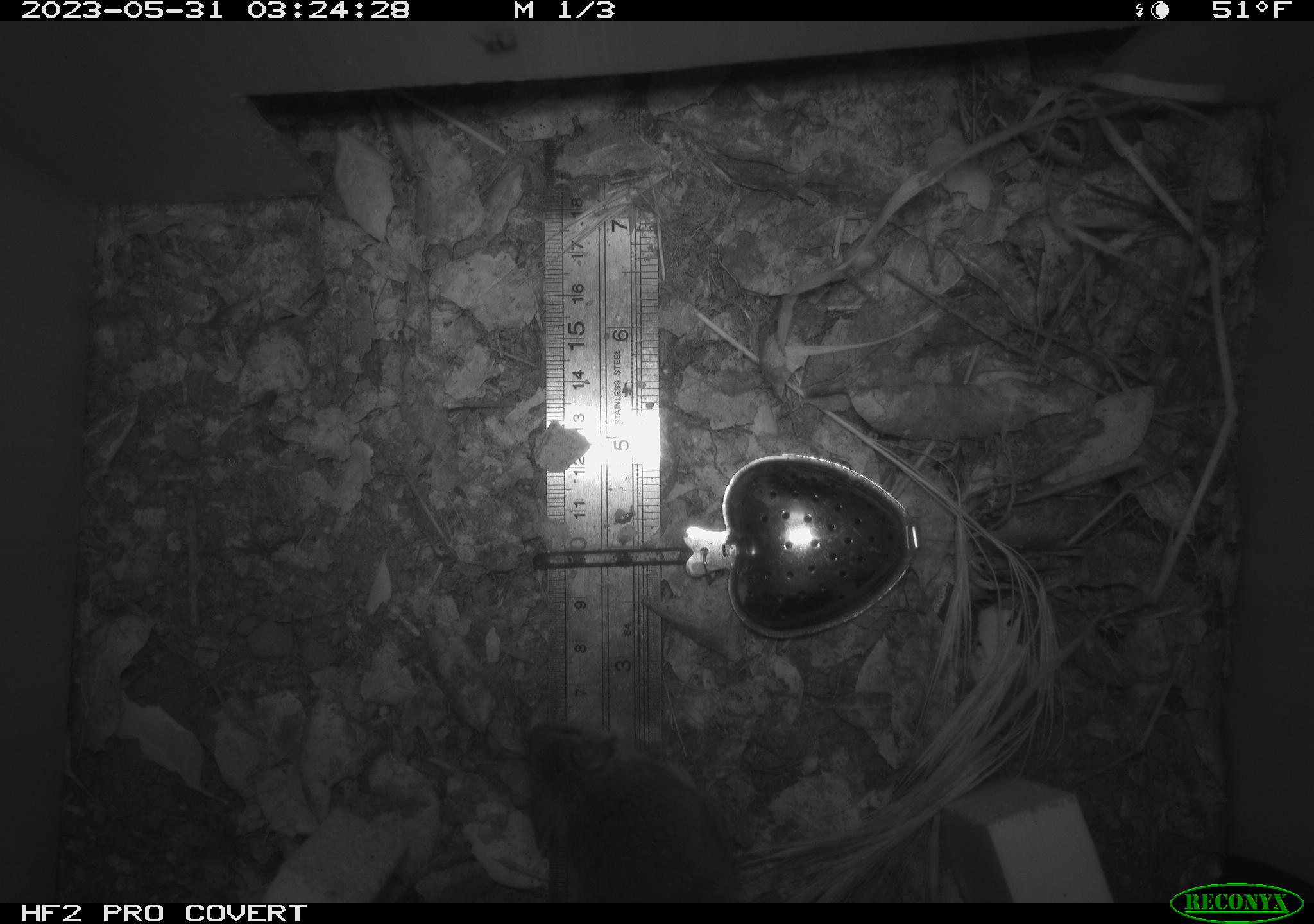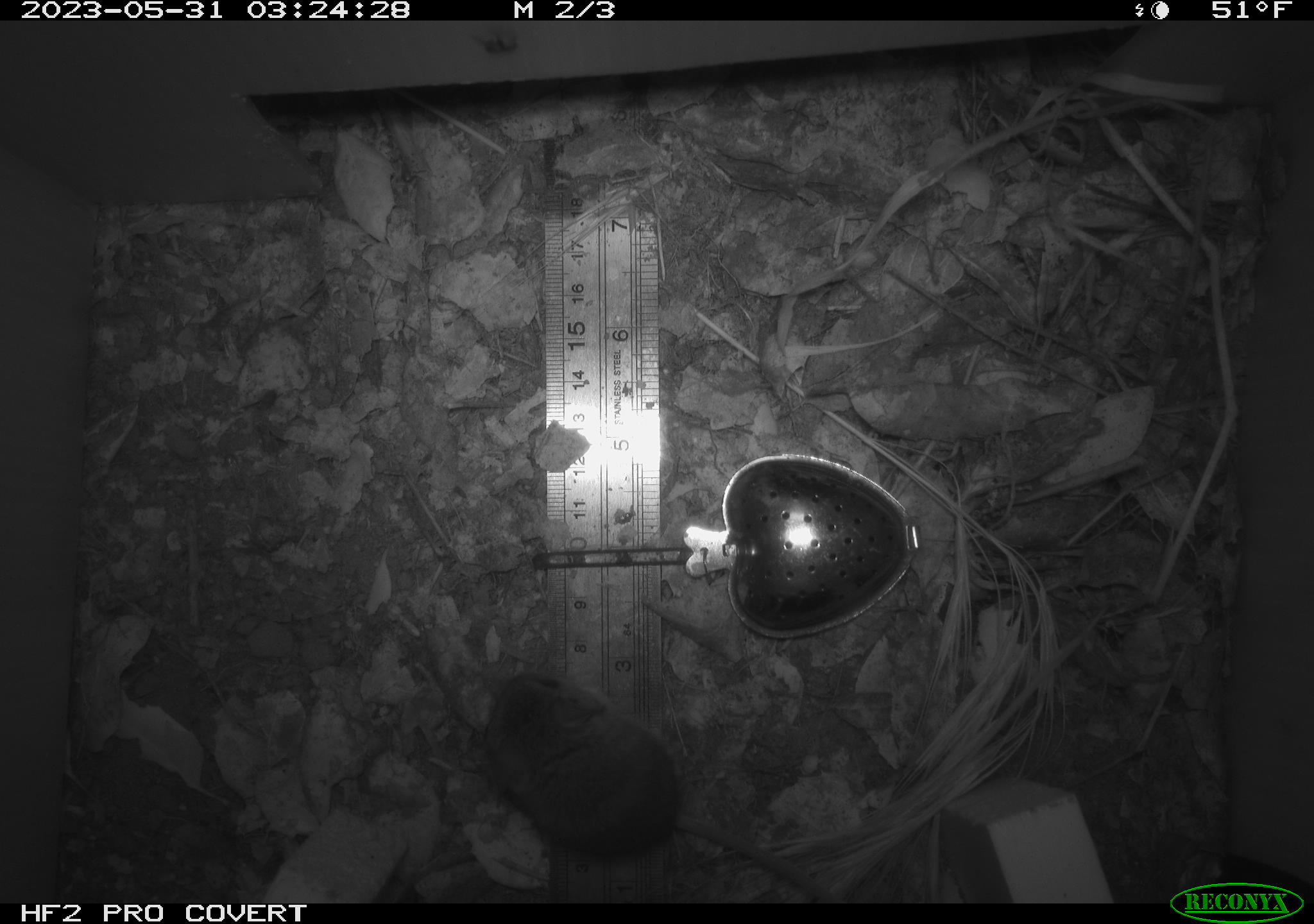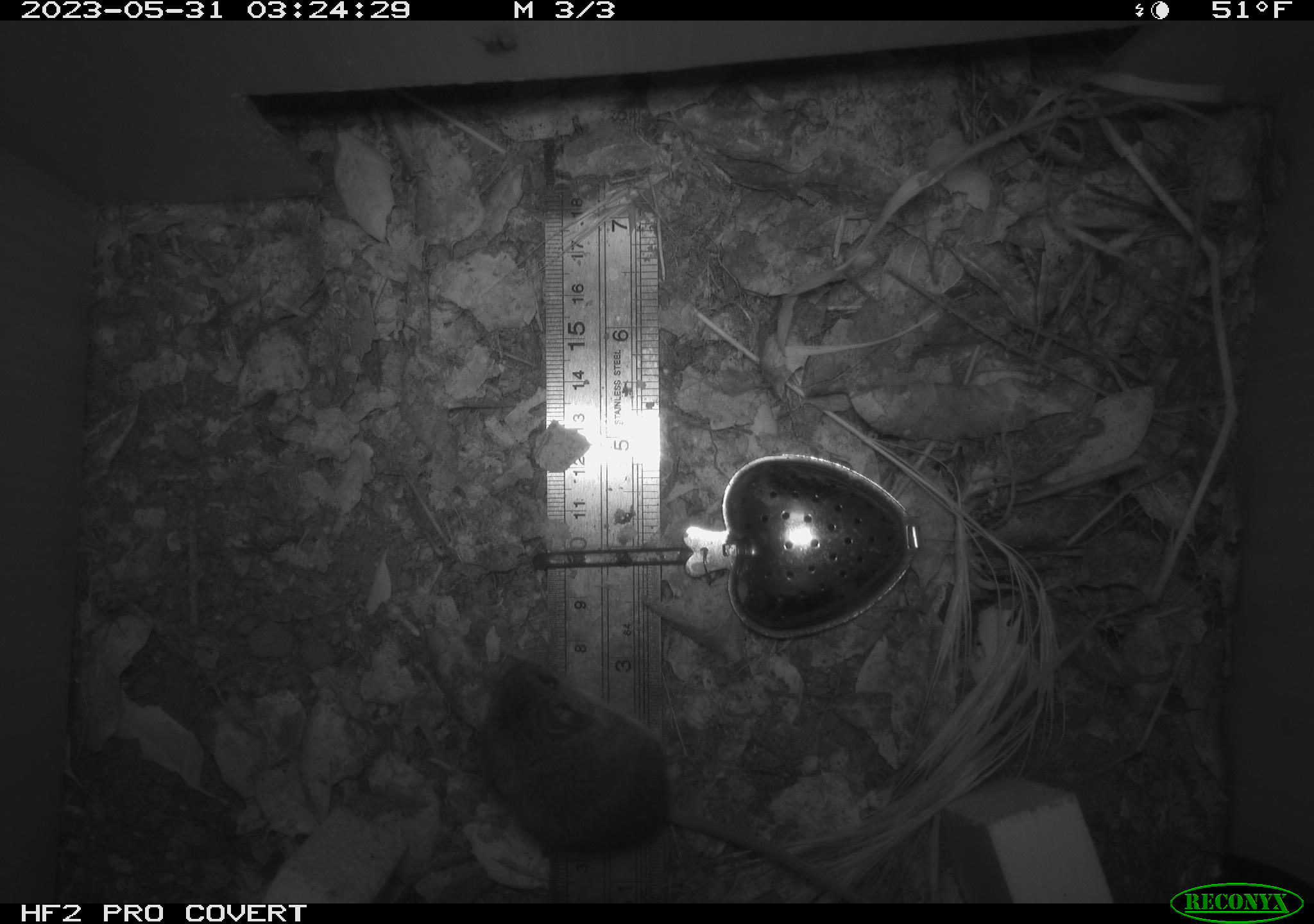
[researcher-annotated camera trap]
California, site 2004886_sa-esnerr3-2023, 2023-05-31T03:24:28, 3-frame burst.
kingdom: Animalia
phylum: Chordata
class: Mammalia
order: Rodentia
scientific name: Rodentia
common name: mouse species